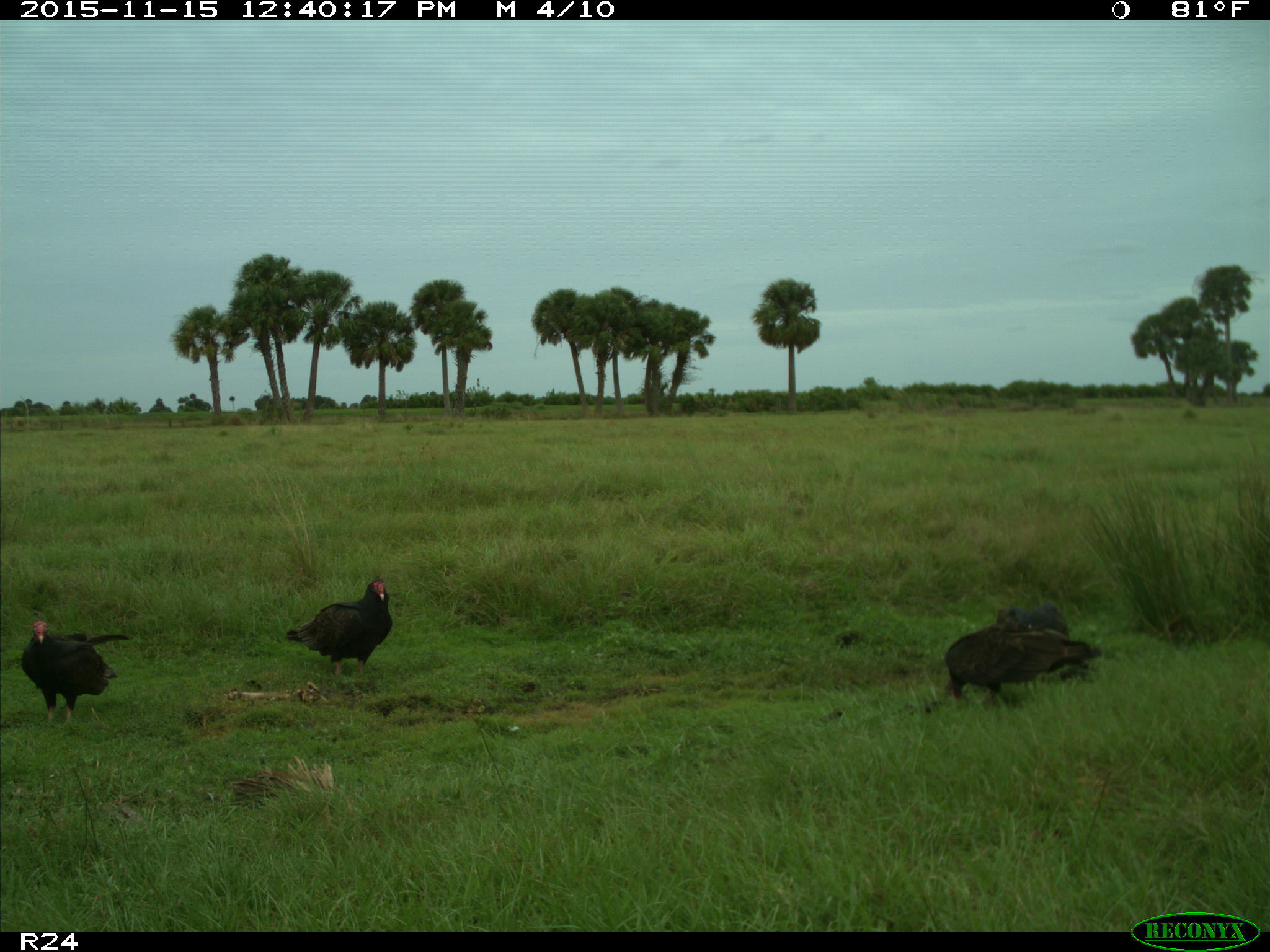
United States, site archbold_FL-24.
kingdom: Animalia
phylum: Chordata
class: Aves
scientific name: Aves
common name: birds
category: unidentified bird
Unidentified bird (birds) (Aves).